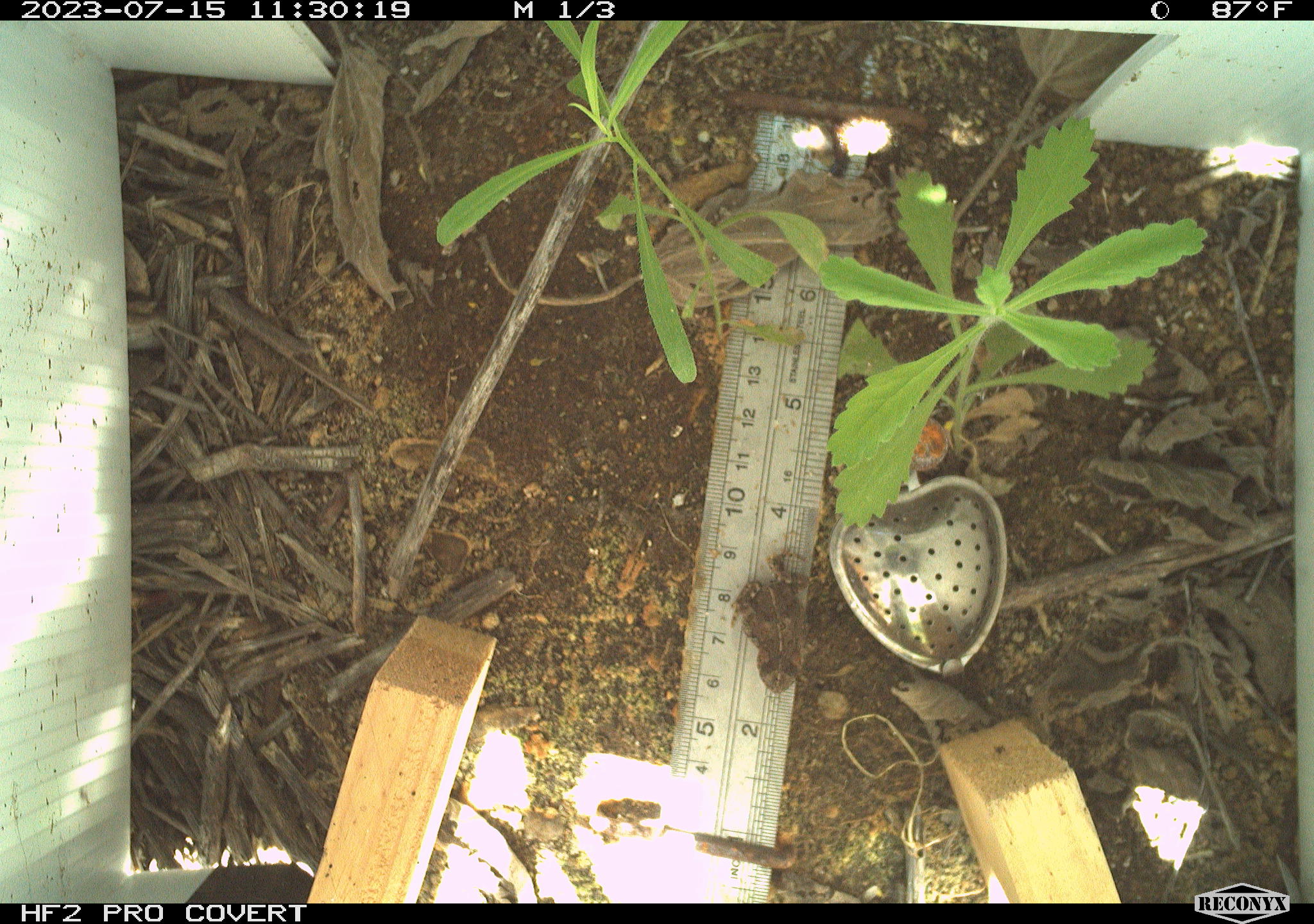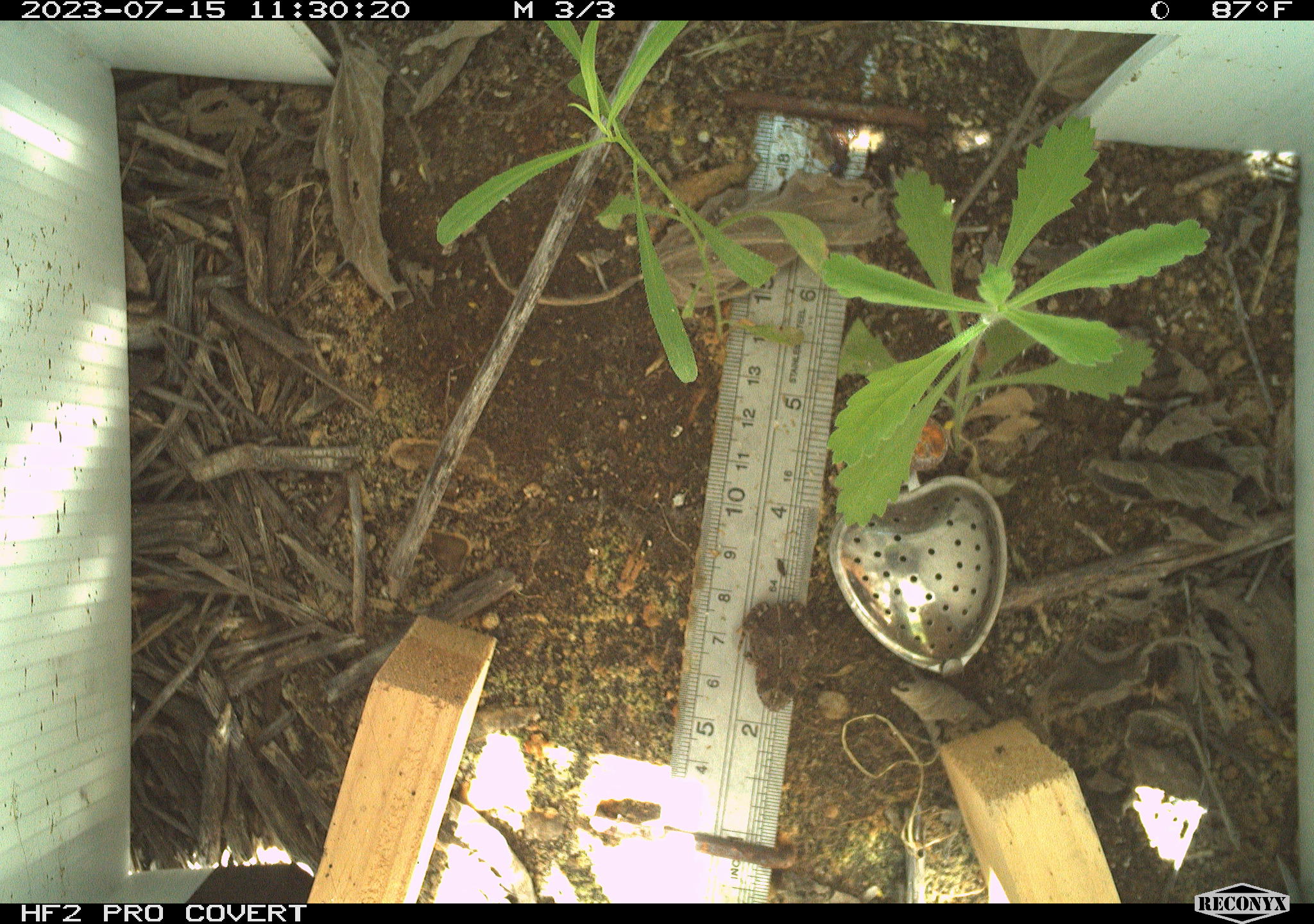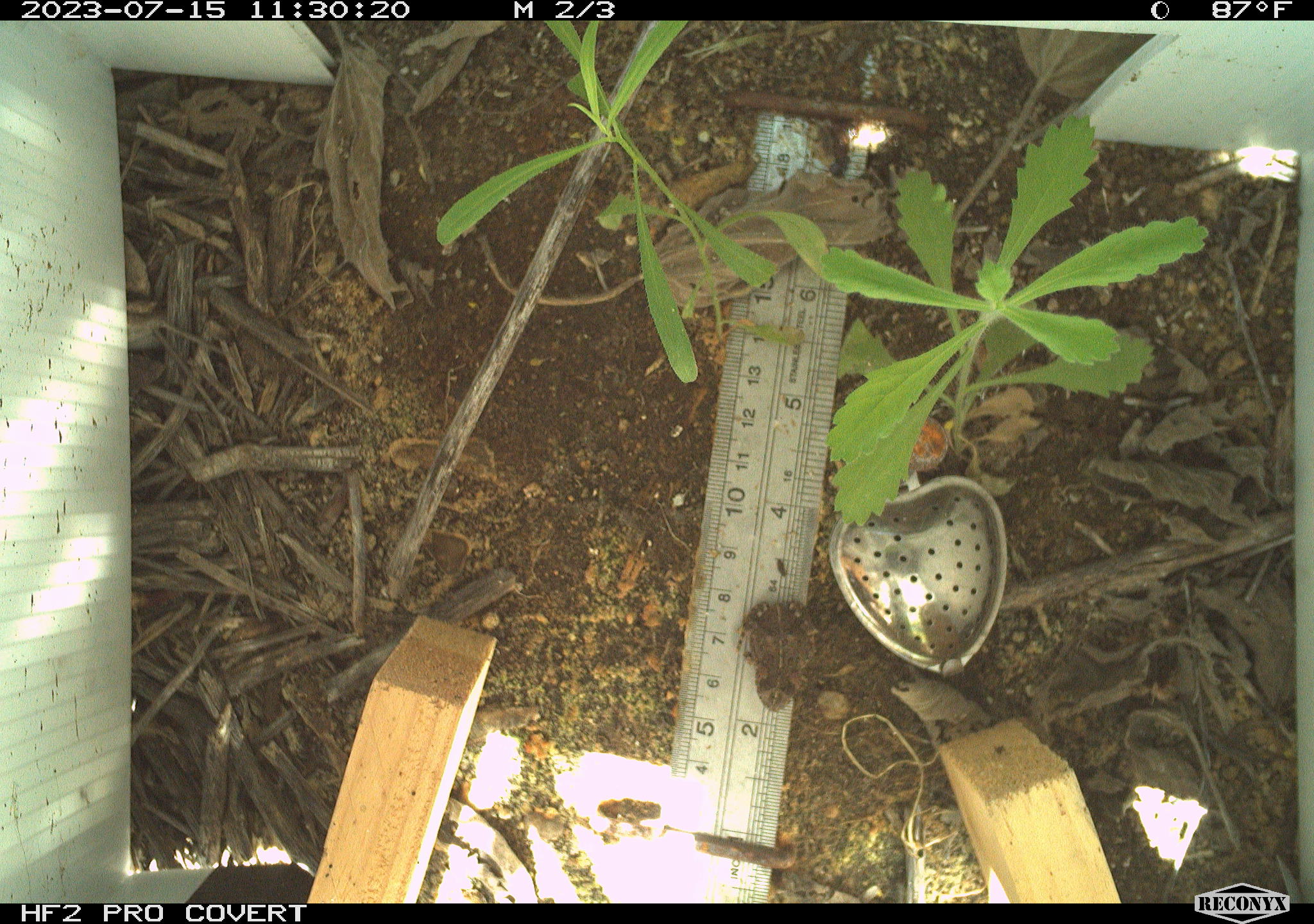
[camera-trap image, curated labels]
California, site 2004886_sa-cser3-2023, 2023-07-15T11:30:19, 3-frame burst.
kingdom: Animalia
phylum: Chordata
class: Amphibia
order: Anura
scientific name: Anura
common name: frogs